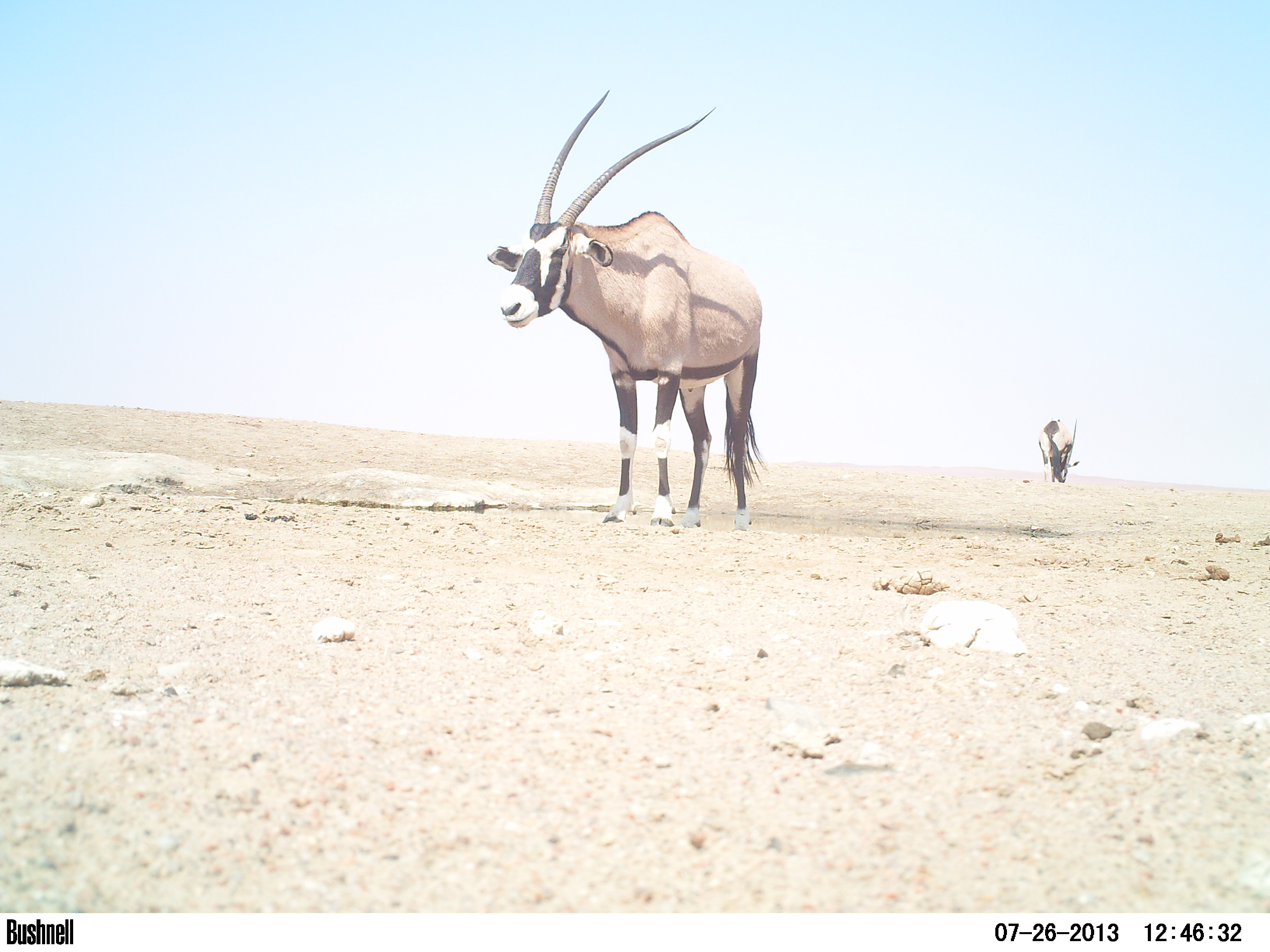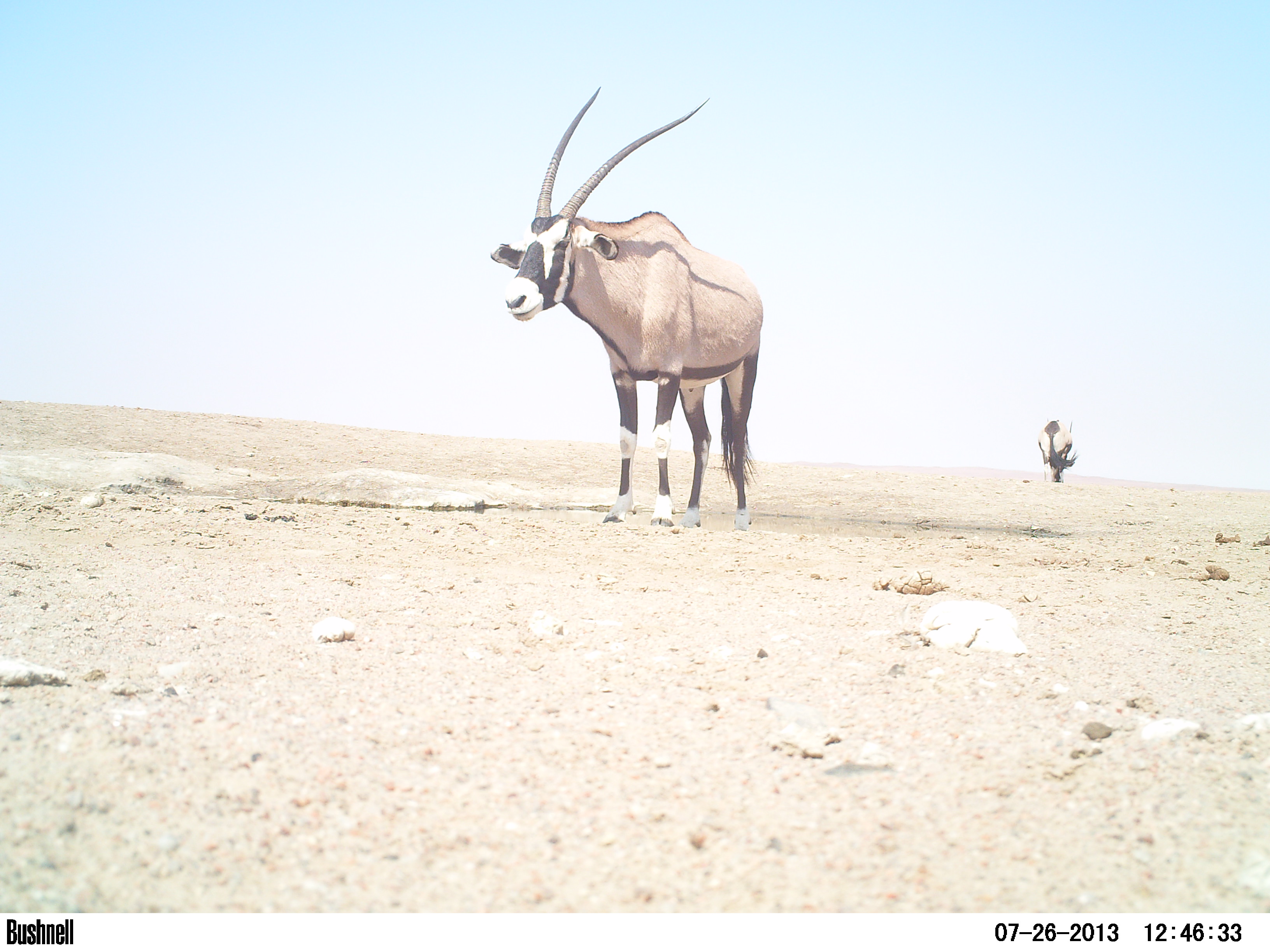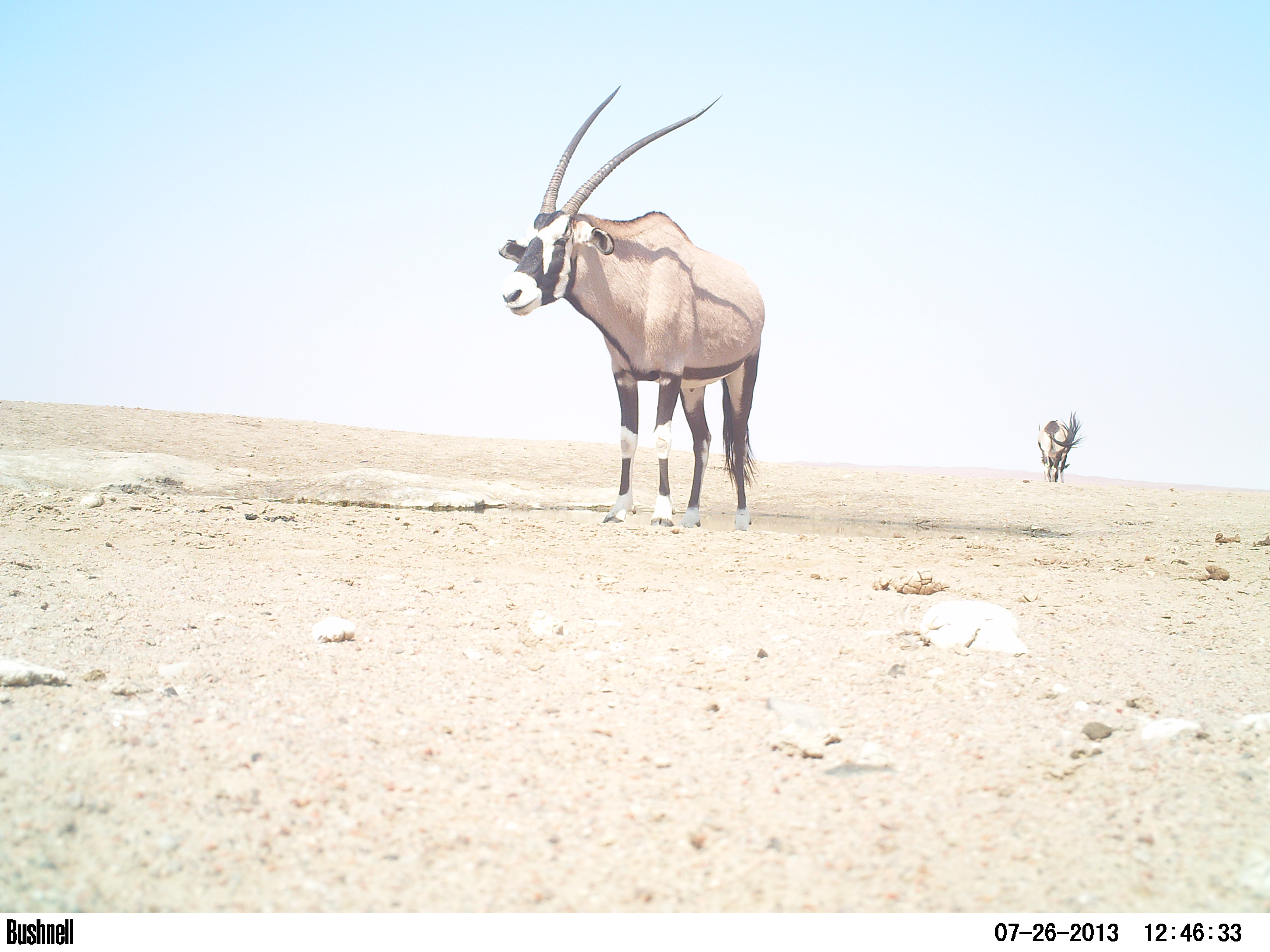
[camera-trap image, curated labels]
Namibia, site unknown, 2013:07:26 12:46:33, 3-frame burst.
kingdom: Animalia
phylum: Chordata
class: Mammalia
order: Artiodactyla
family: Bovidae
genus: Oryx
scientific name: Oryx gazella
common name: gemsbok